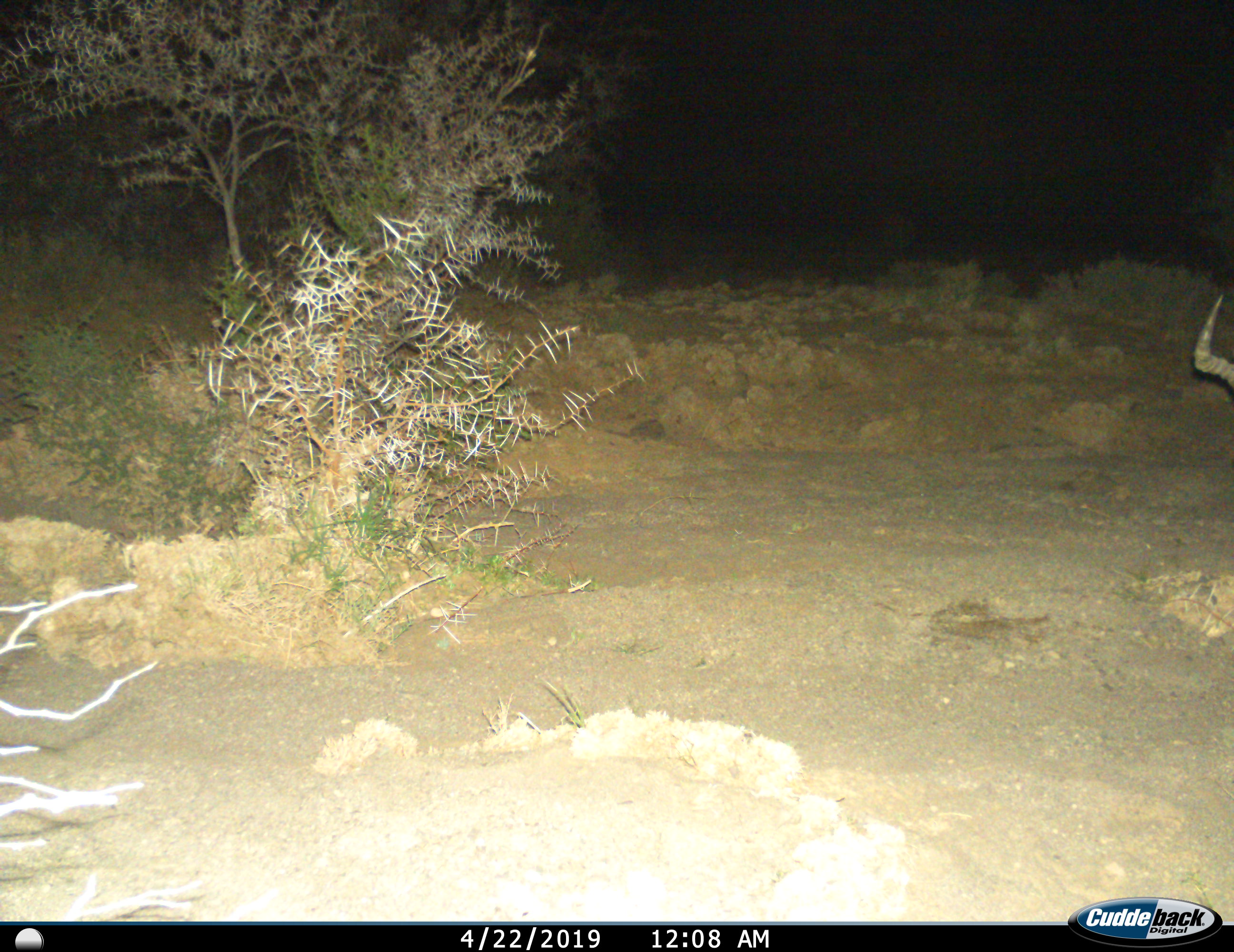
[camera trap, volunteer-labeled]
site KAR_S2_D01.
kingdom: Animalia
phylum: Chordata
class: Mammalia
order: Artiodactyla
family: Bovidae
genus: Alcelaphus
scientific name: Alcelaphus buselaphus caama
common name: red hartebeest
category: hartebeestred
Hartebeestred (red hartebeest) (Alcelaphus buselaphus caama), count 1. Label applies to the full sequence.